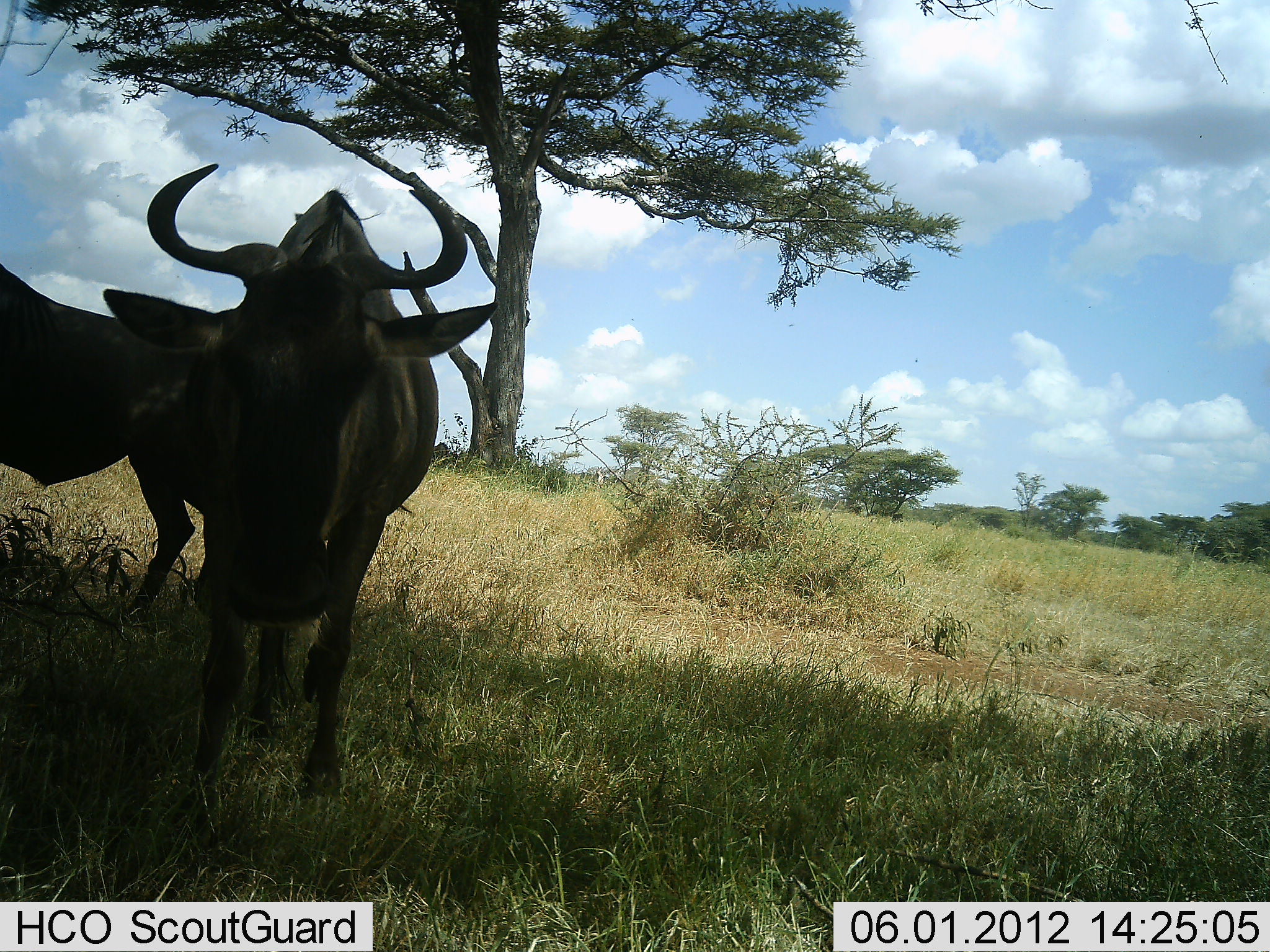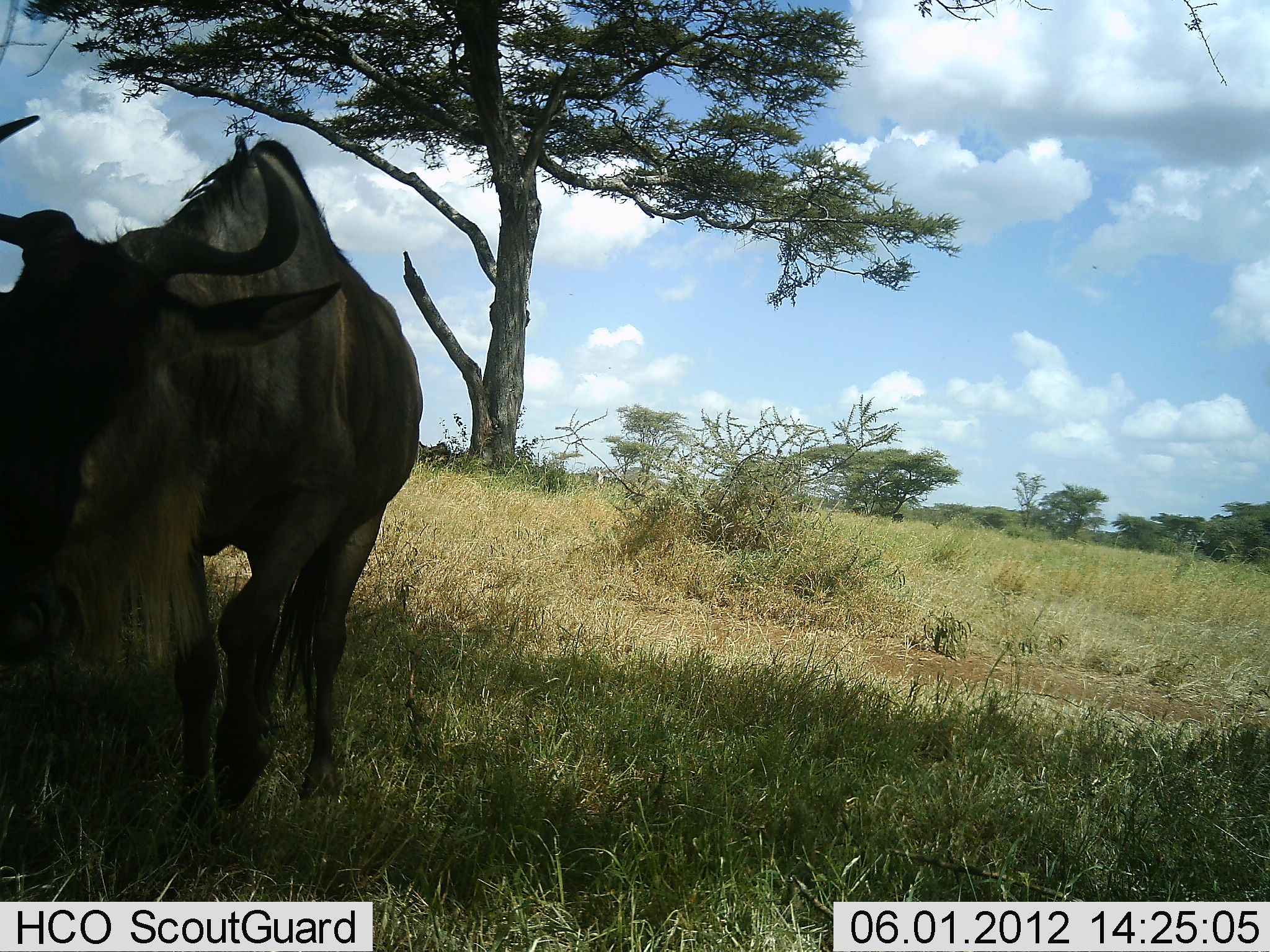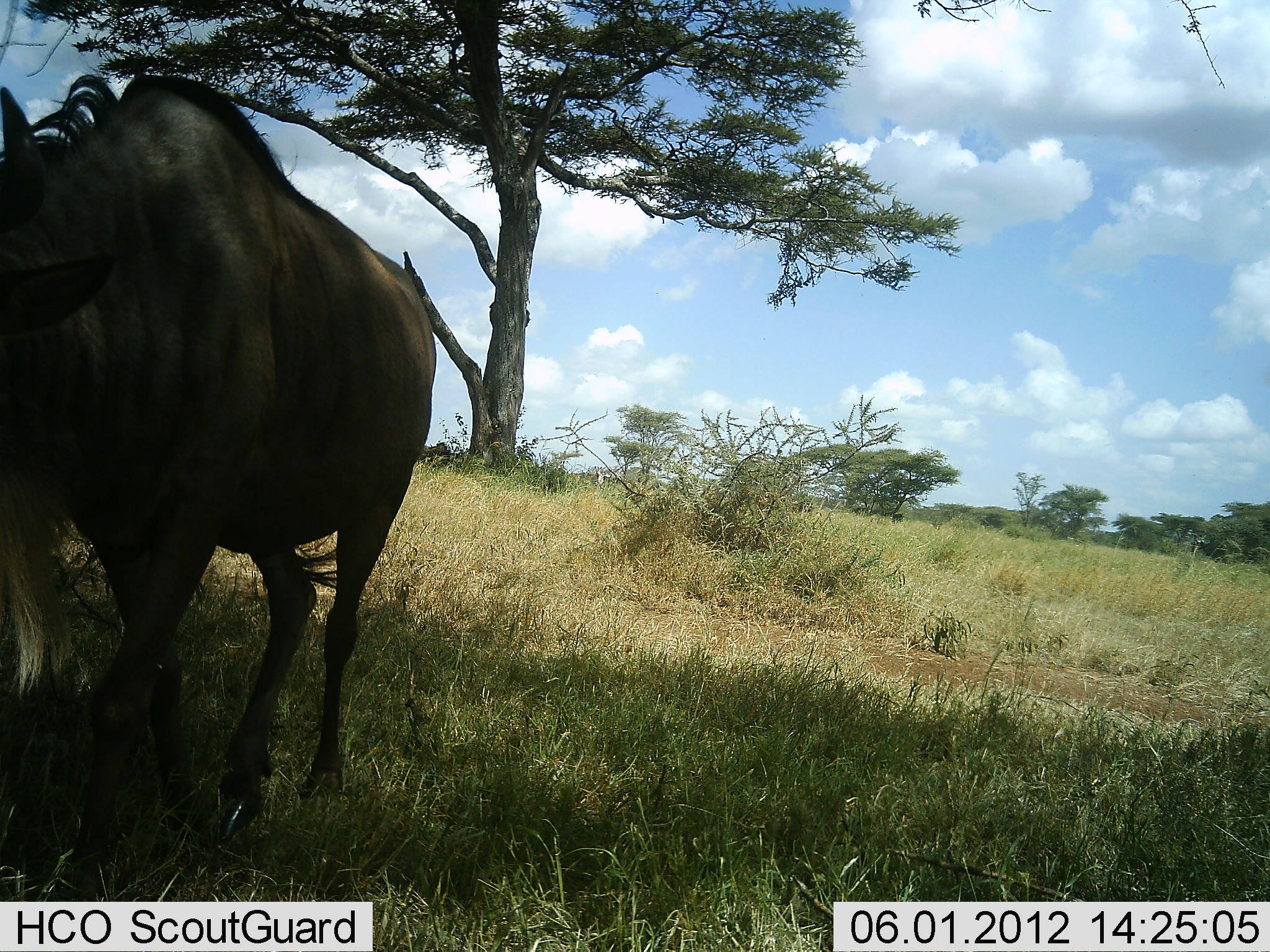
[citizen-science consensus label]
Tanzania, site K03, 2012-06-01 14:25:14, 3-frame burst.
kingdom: Animalia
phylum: Chordata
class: Mammalia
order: Artiodactyla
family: Bovidae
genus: Connochaetes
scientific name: Connochaetes taurinus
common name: blue wildebeest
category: wildebeest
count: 2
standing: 50%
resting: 10%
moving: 70%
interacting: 10%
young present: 0%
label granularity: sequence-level